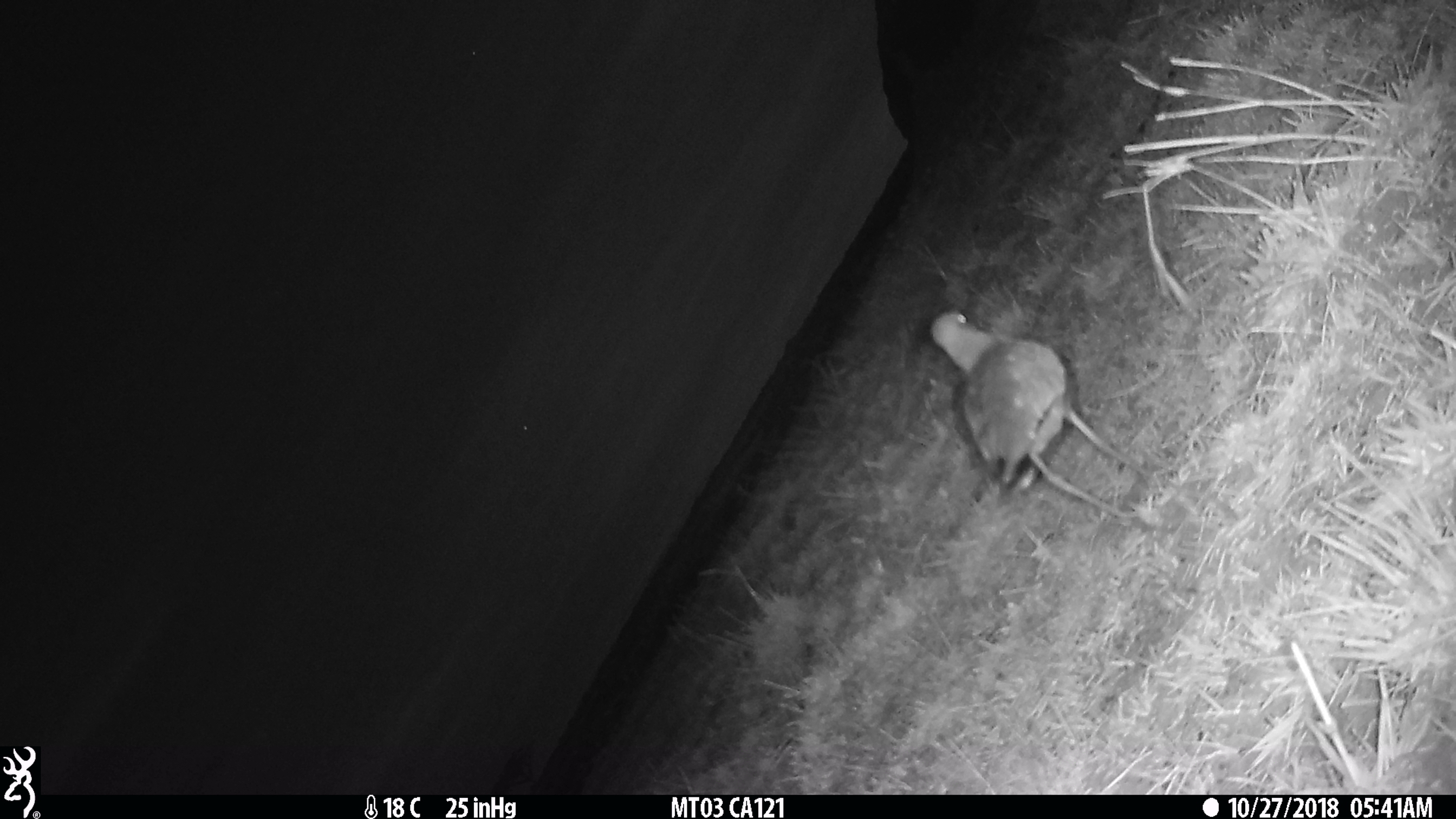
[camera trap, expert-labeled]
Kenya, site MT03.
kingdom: Animalia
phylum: Chordata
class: Aves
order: Charadriiformes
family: Charadriidae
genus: Vanellus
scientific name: Vanellus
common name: lapwing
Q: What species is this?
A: Lapwing (Vanellus).